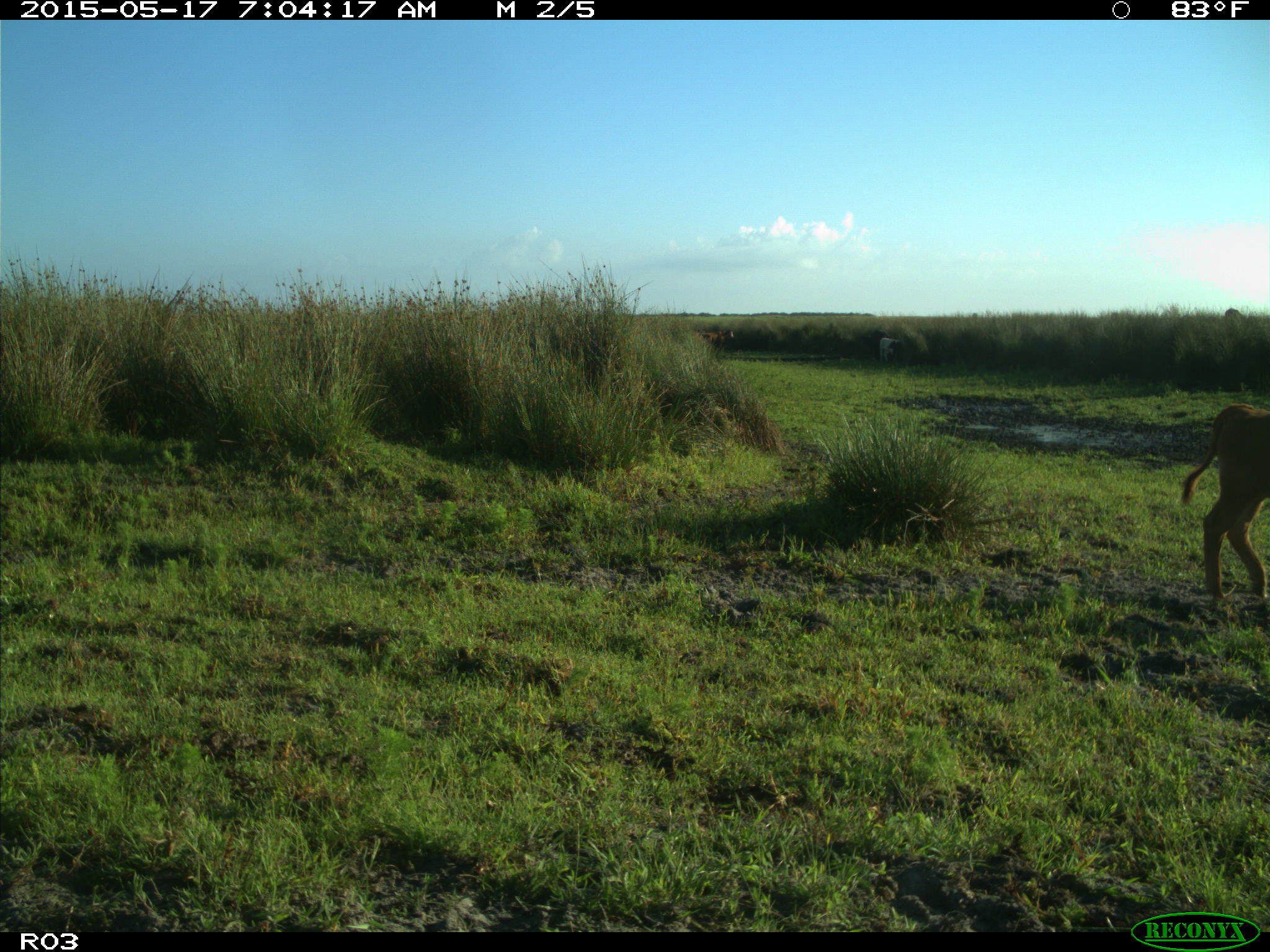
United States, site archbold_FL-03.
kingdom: Animalia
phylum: Chordata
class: Mammalia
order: Artiodactyla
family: Bovidae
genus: Bos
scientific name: Bos taurus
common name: domestic cow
Bos taurus (domestic cow).